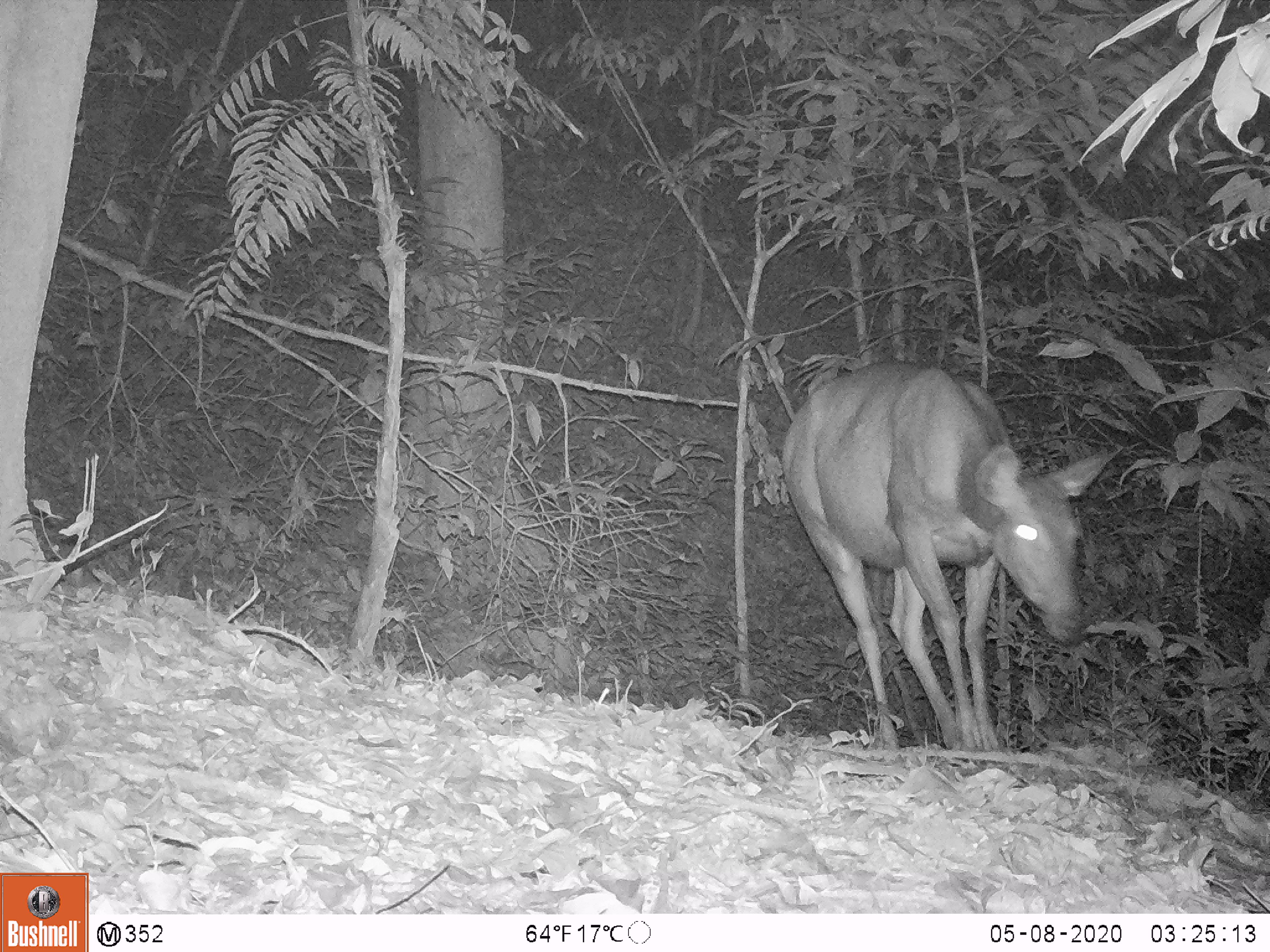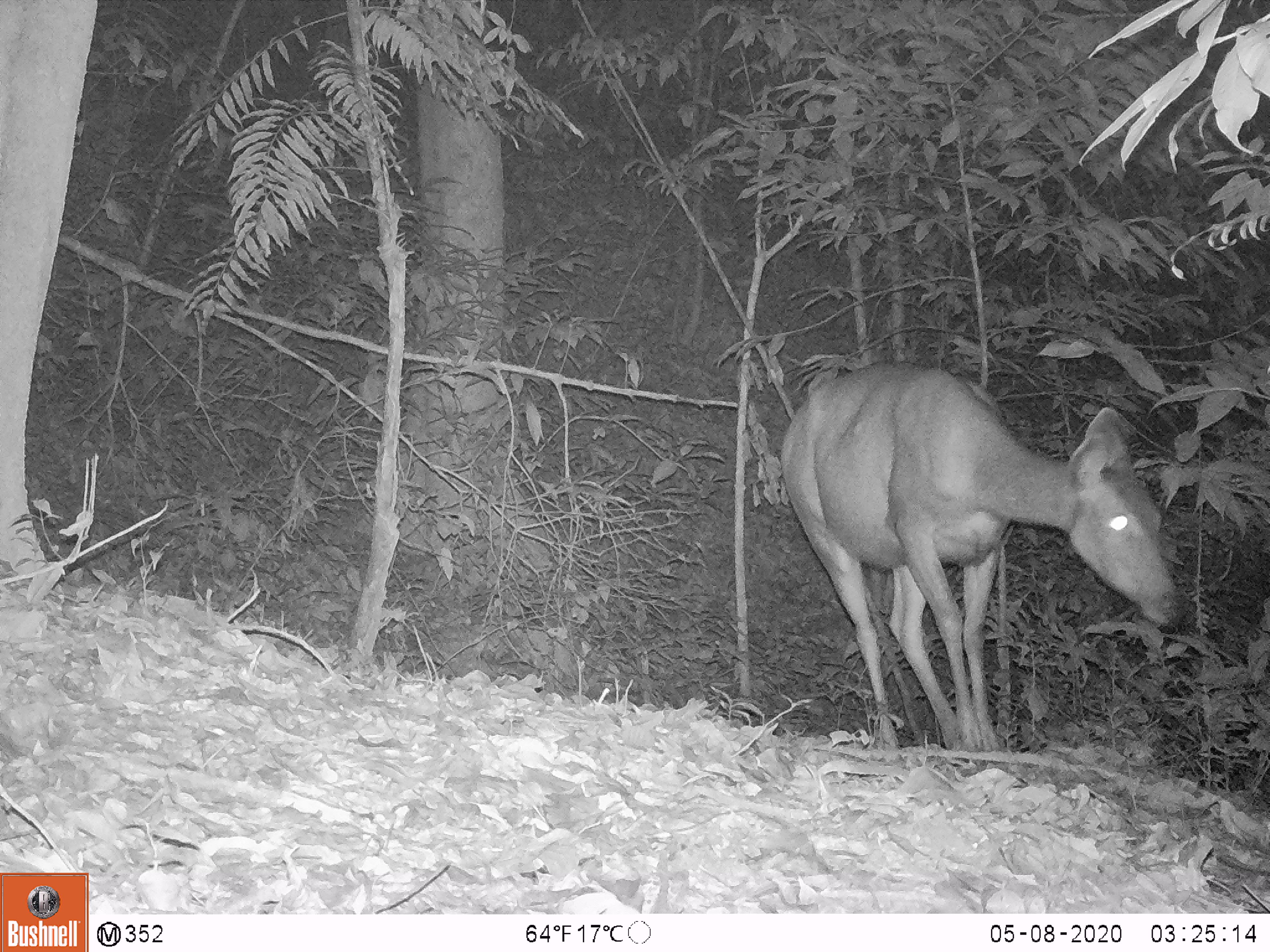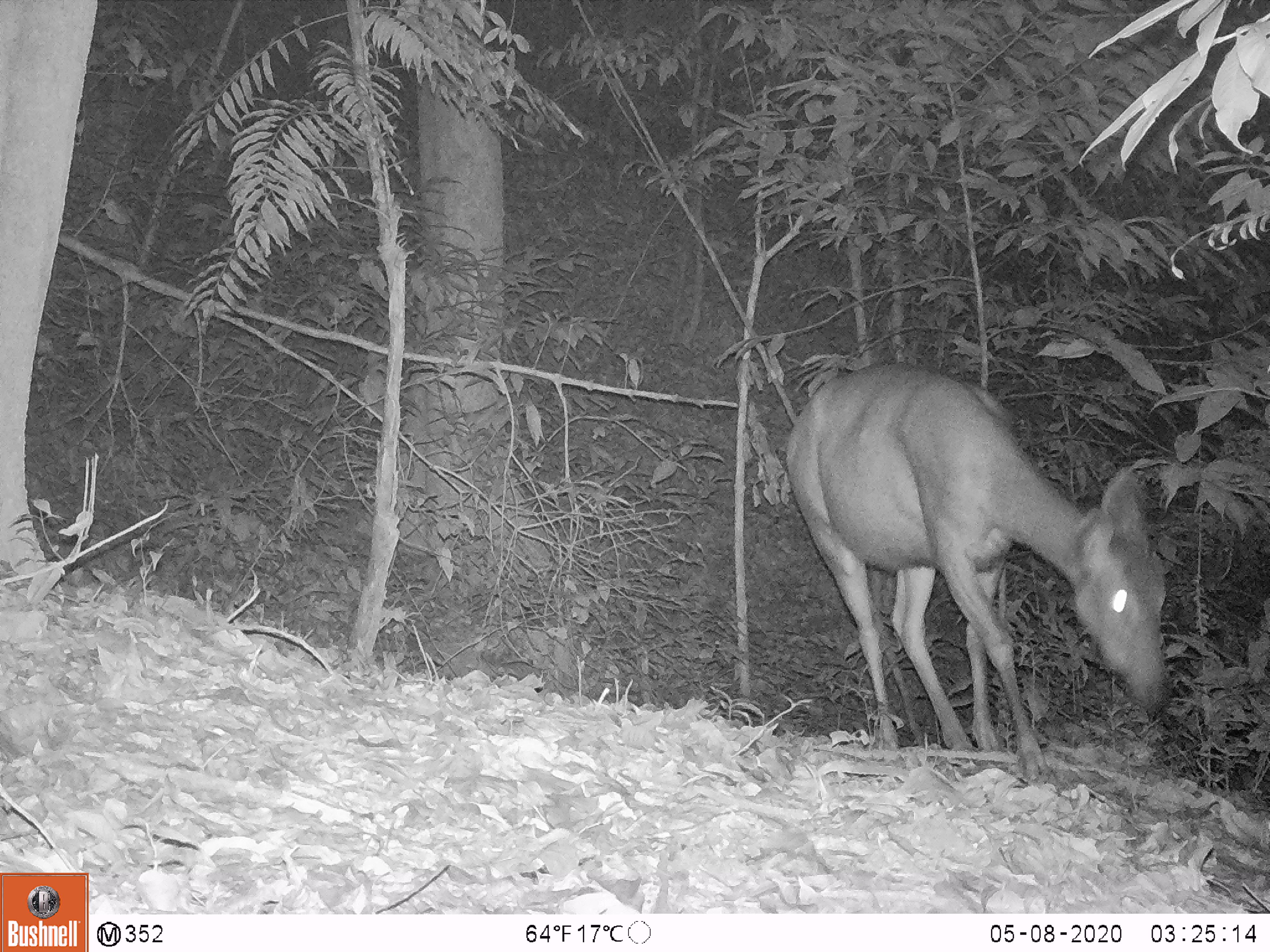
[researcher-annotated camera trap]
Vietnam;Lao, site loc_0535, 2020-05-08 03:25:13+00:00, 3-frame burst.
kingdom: Animalia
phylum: Chordata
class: Mammalia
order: Artiodactyla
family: Cervidae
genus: Rusa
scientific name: Rusa unicolor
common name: sambar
Sambar (Rusa unicolor). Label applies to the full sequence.